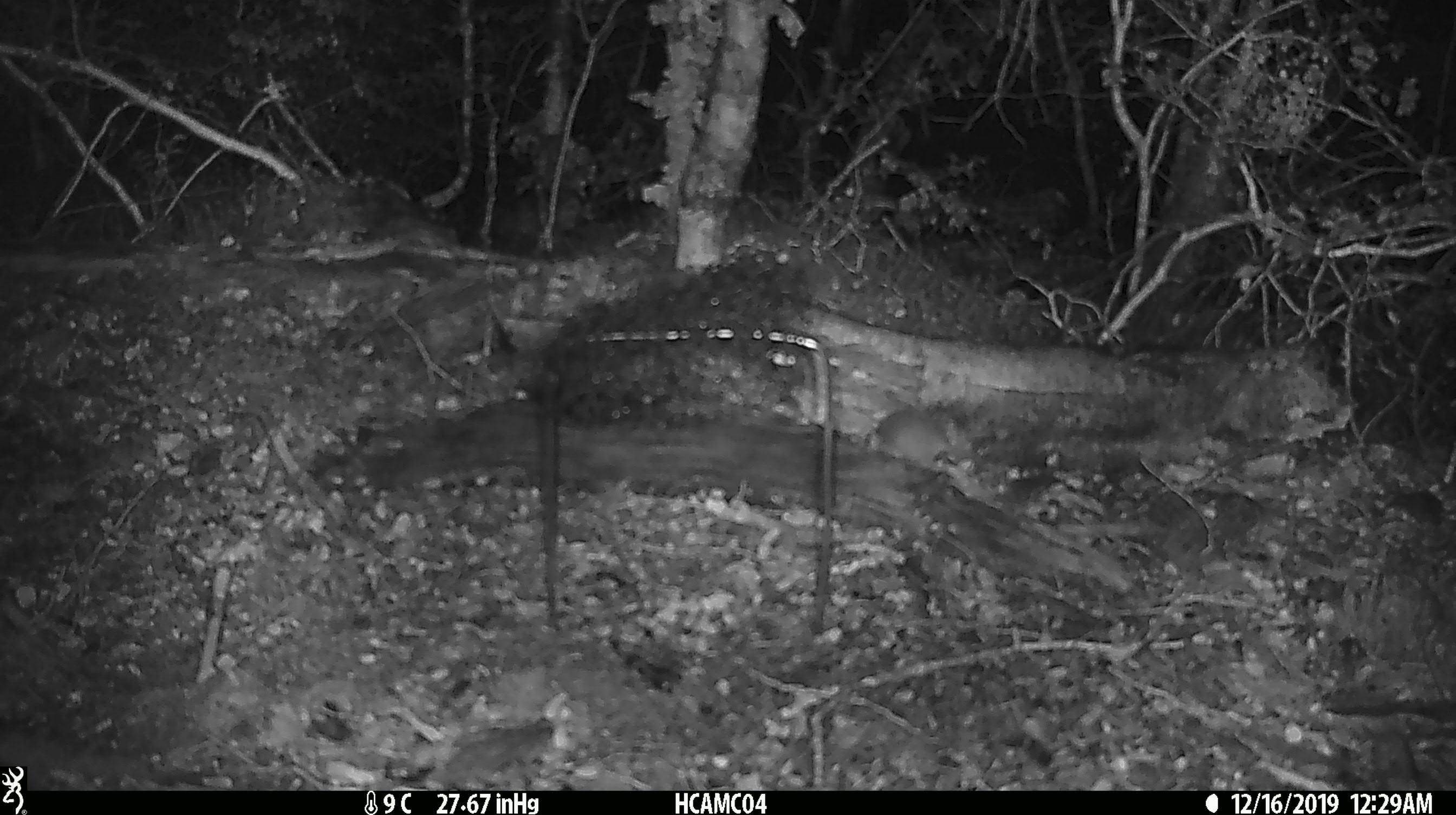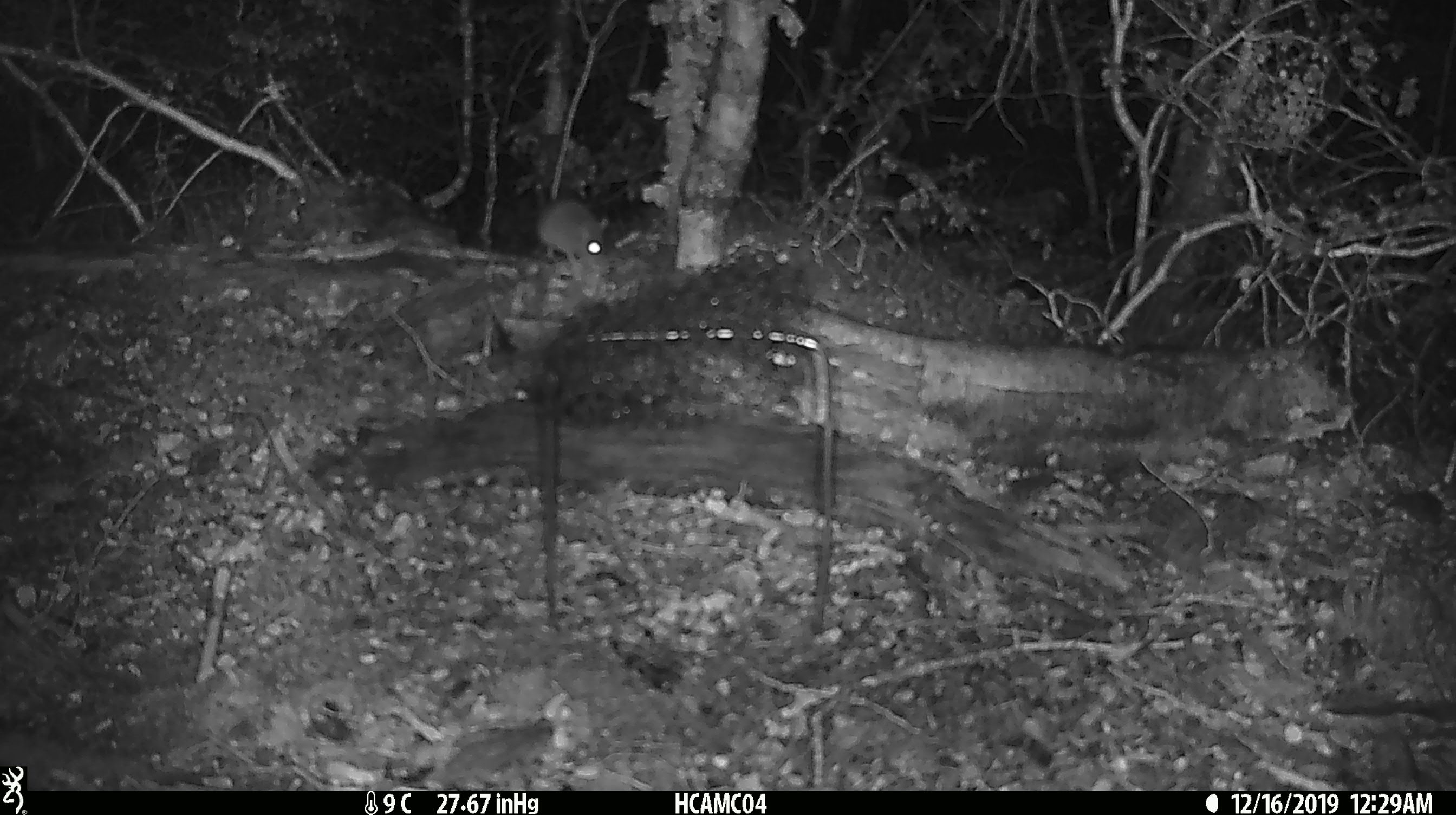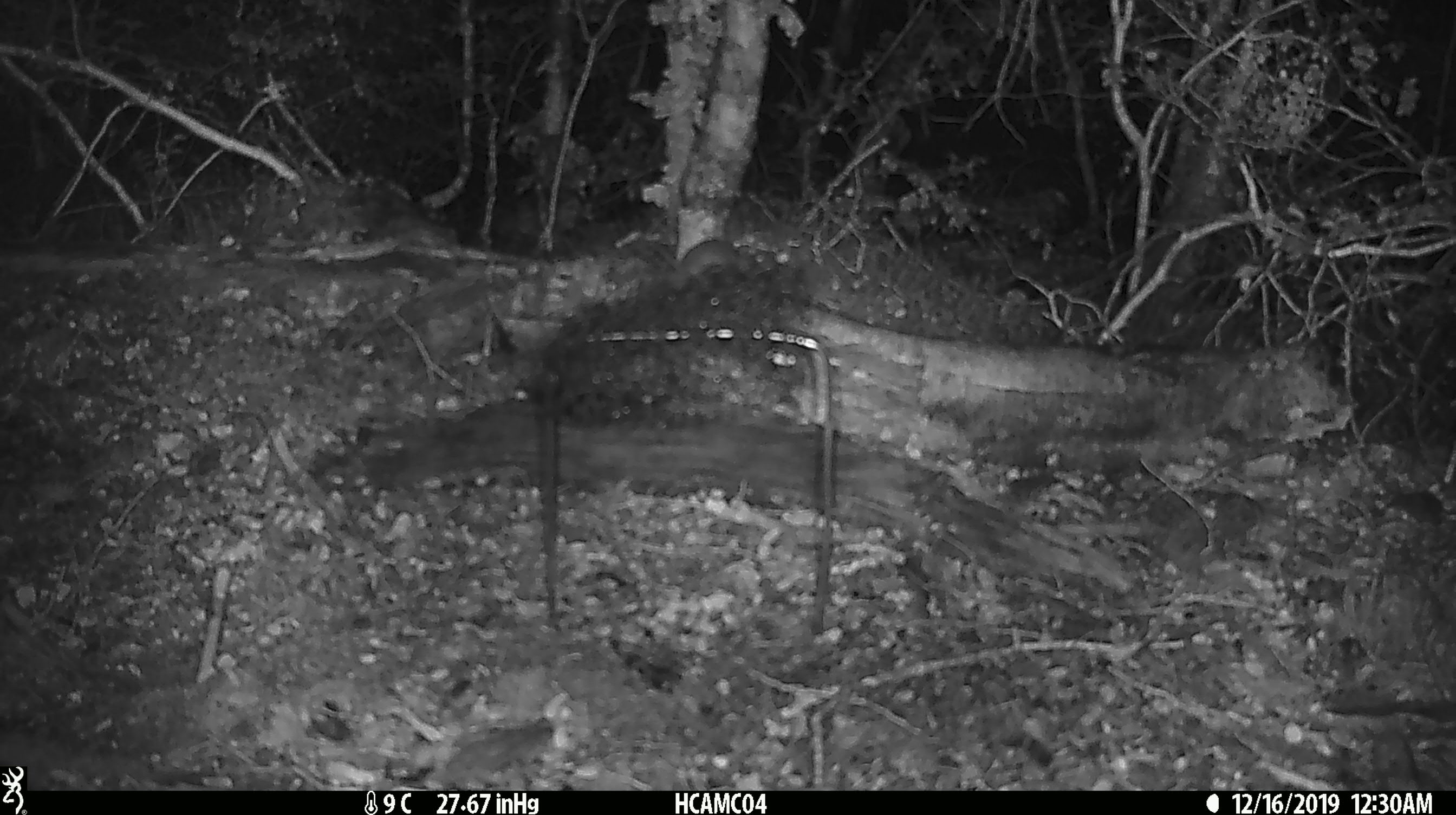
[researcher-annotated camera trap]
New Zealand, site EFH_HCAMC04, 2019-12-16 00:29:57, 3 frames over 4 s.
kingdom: Animalia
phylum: Chordata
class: Mammalia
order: Rodentia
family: Muridae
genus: Mus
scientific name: Mus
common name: mouse